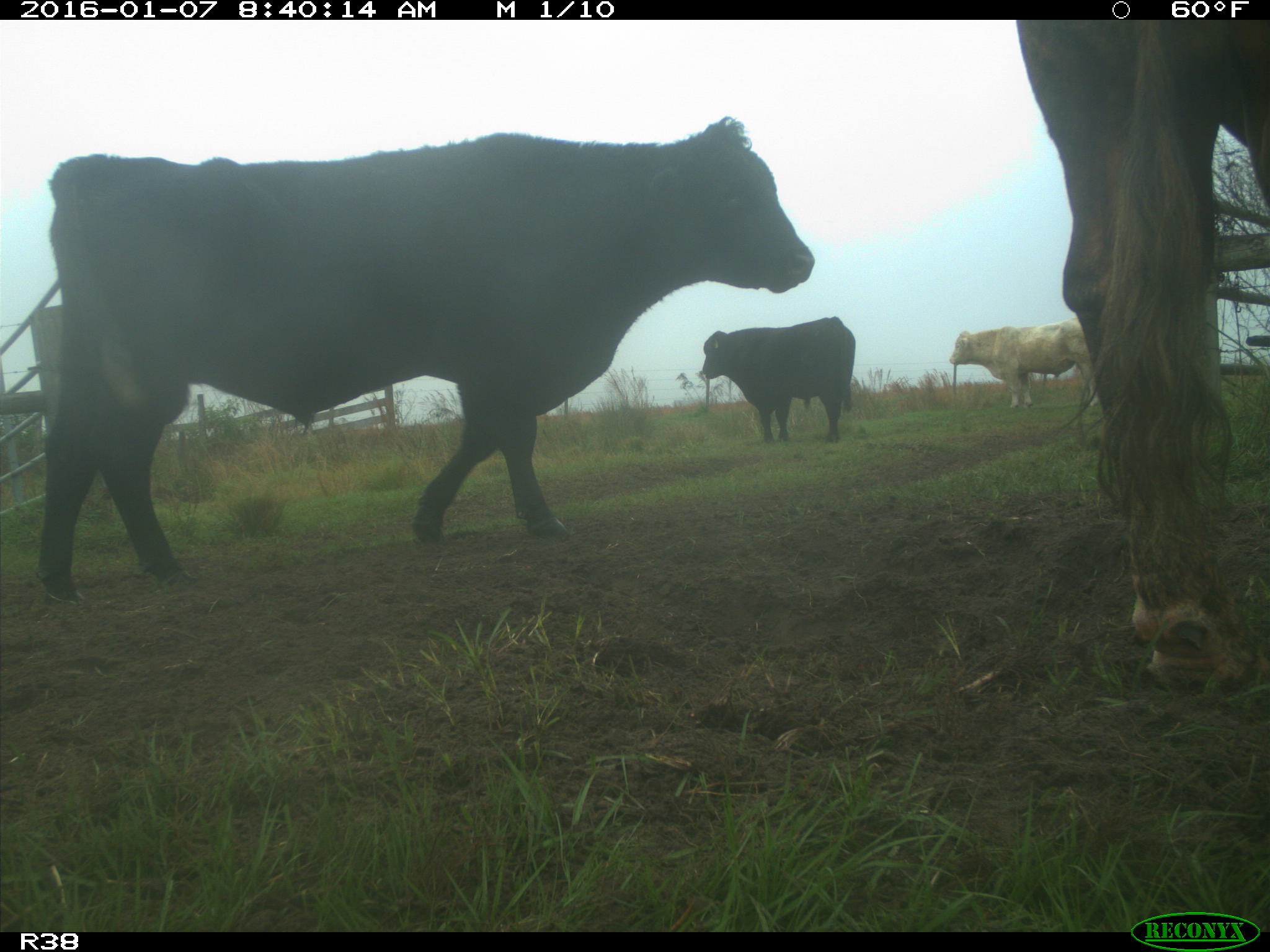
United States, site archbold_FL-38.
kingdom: Animalia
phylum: Chordata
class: Mammalia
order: Artiodactyla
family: Bovidae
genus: Bos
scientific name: Bos taurus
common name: domestic cow